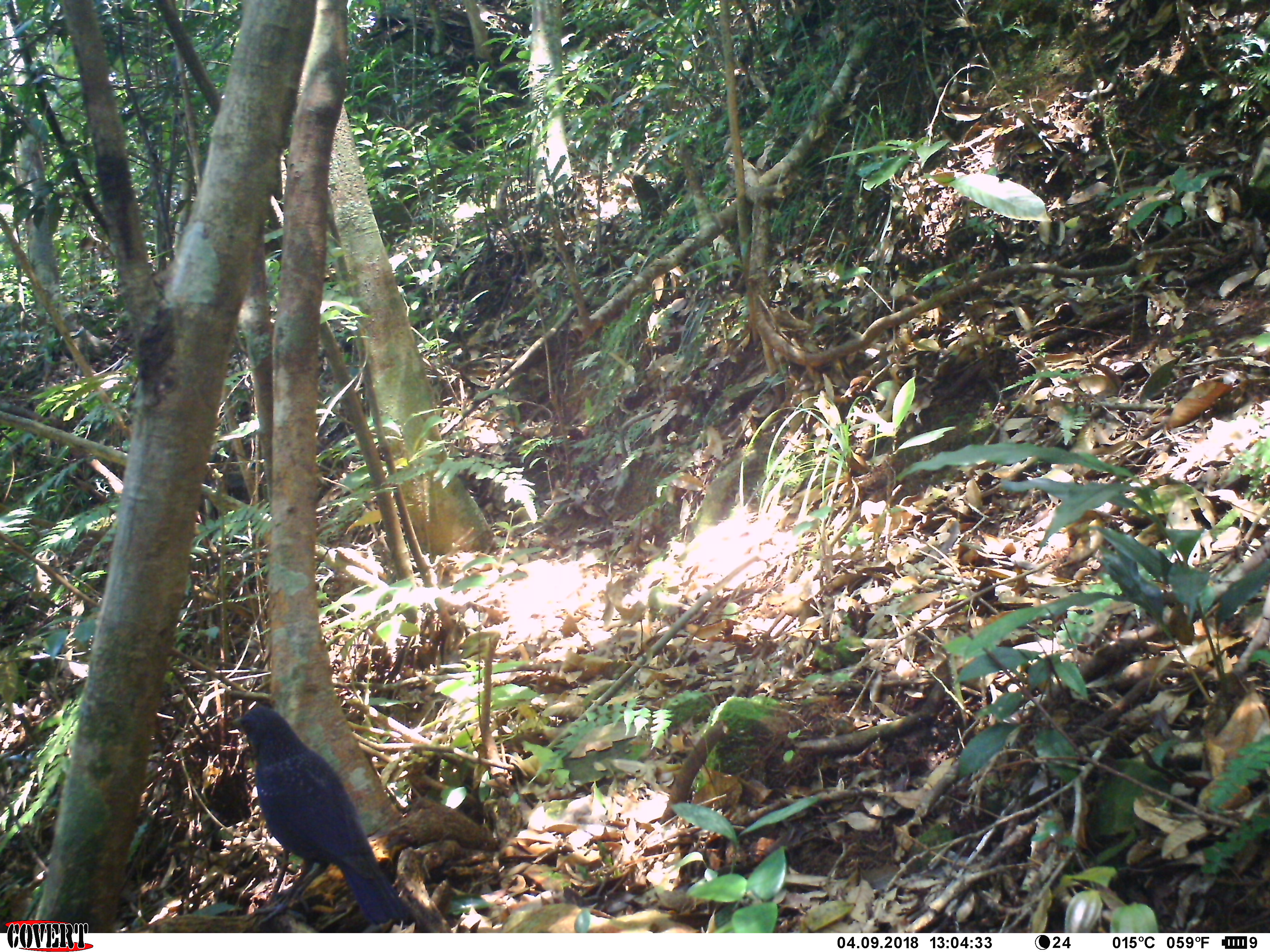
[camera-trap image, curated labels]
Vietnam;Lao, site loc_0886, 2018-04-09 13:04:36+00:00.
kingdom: Animalia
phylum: Chordata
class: Aves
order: Passeriformes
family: Muscicapidae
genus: Myophonus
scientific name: Myophonus caeruleus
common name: blue whistling thrush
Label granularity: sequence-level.